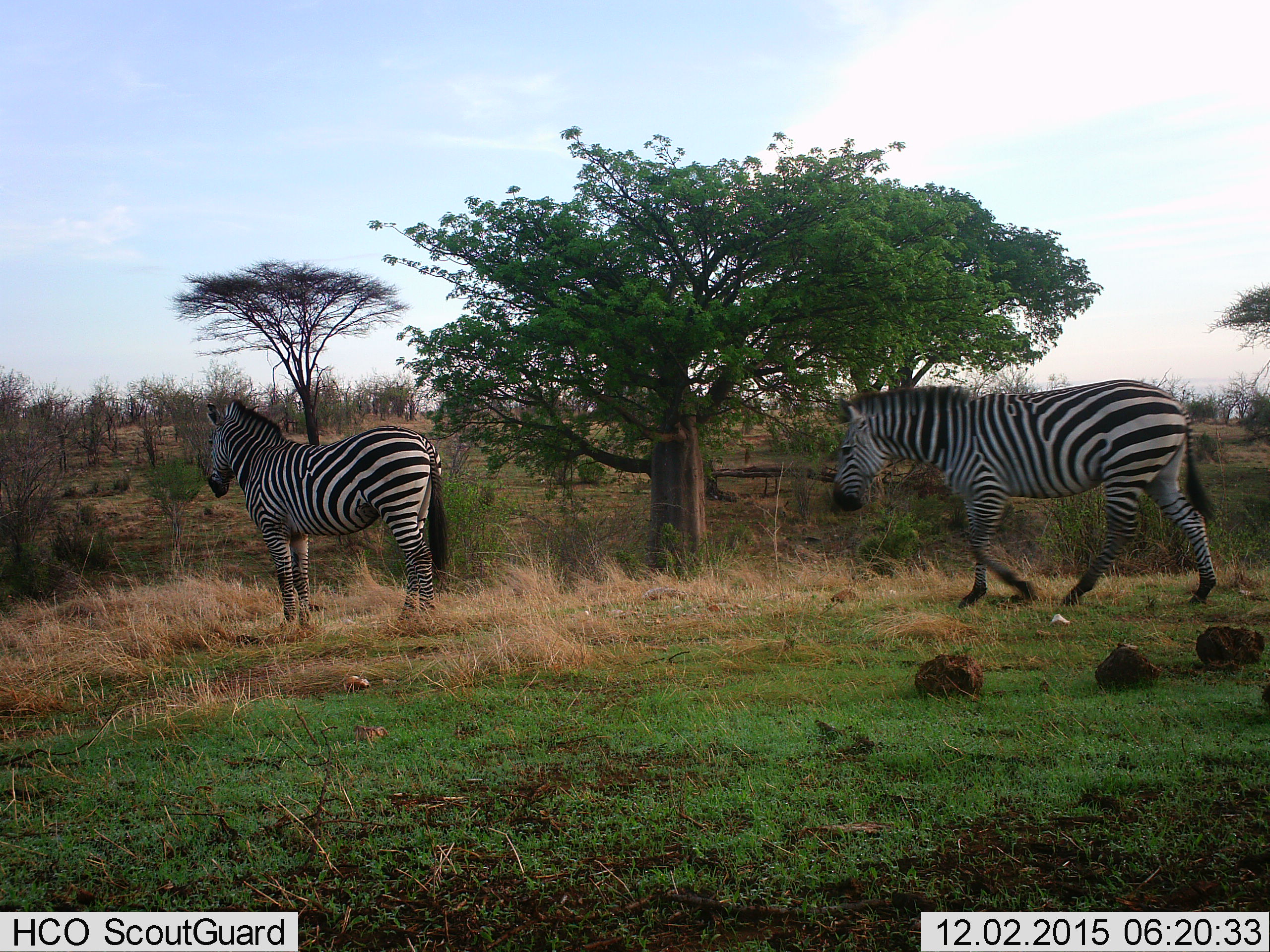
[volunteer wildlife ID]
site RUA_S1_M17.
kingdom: Animalia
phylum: Chordata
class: Mammalia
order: Perissodactyla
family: Equidae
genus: Equus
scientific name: Equus quagga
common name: plains zebra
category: zebraplains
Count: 2.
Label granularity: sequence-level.